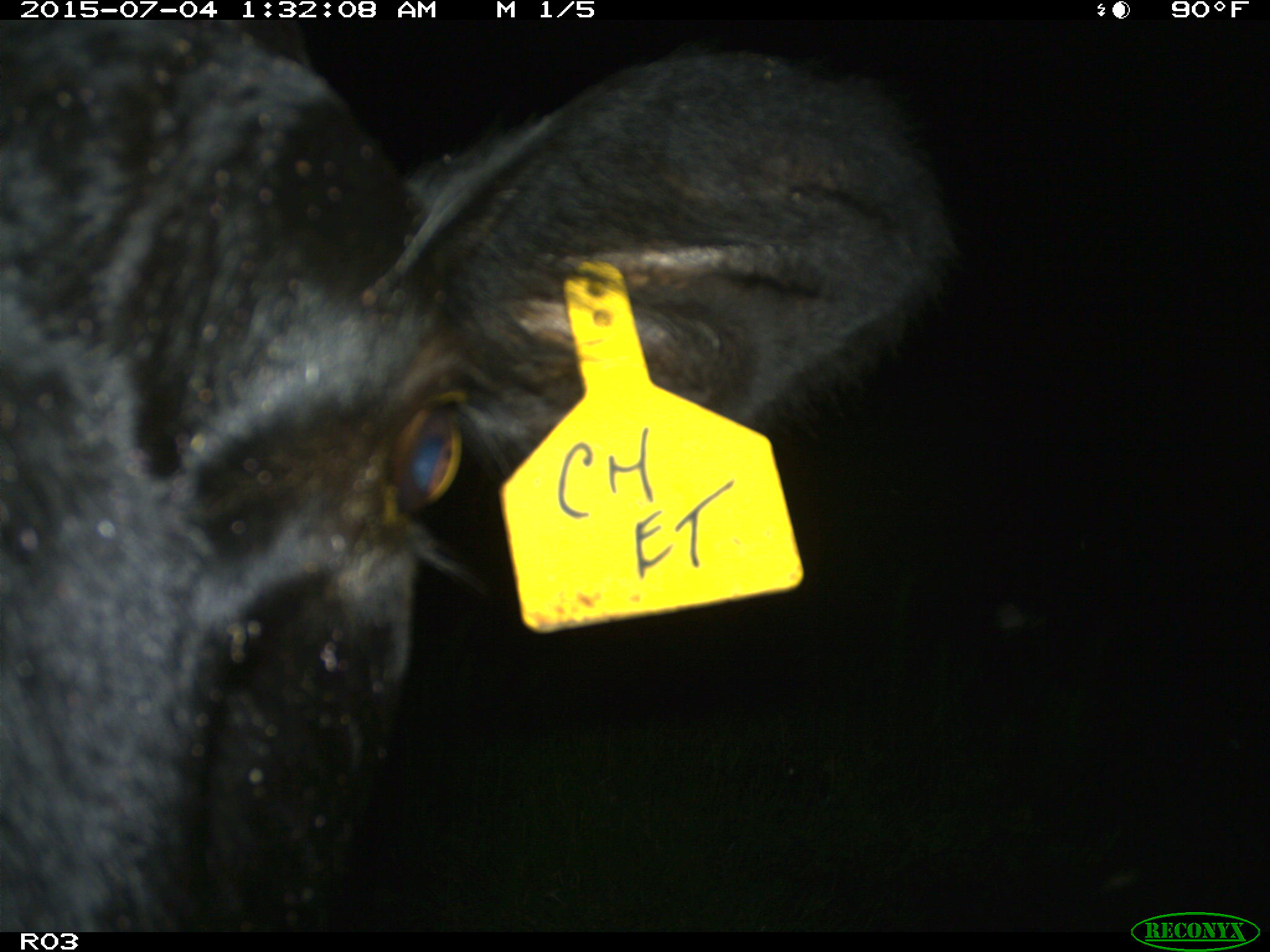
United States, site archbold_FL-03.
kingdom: Animalia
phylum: Chordata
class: Mammalia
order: Artiodactyla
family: Bovidae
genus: Bos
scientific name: Bos taurus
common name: domestic cow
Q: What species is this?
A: Bos taurus (domestic cow).